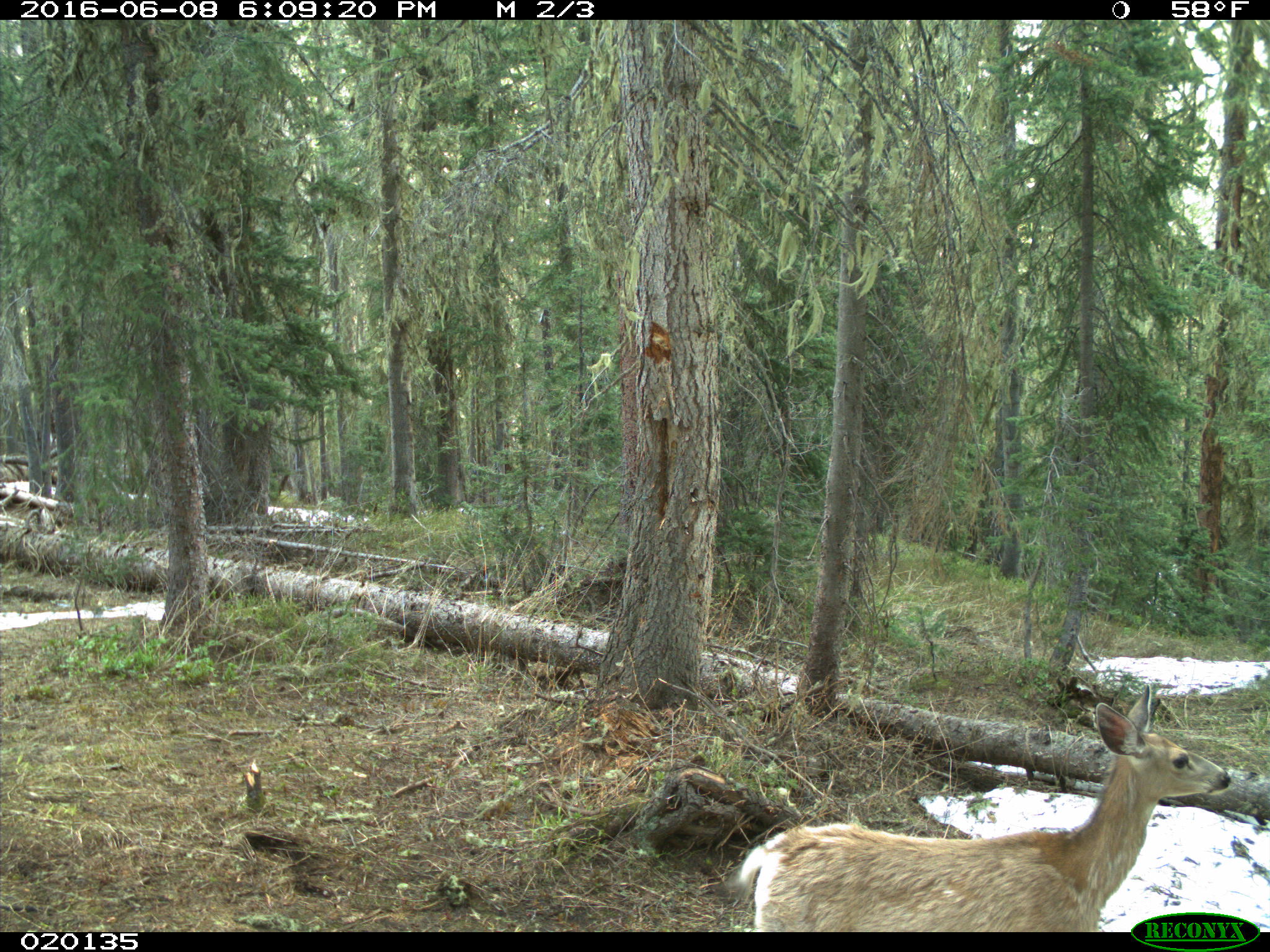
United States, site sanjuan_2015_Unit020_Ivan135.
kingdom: Animalia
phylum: Chordata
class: Mammalia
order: Artiodactyla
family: Cervidae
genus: Odocoileus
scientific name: Odocoileus hemionus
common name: mule deer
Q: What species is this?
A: Odocoileus hemionus (mule deer).